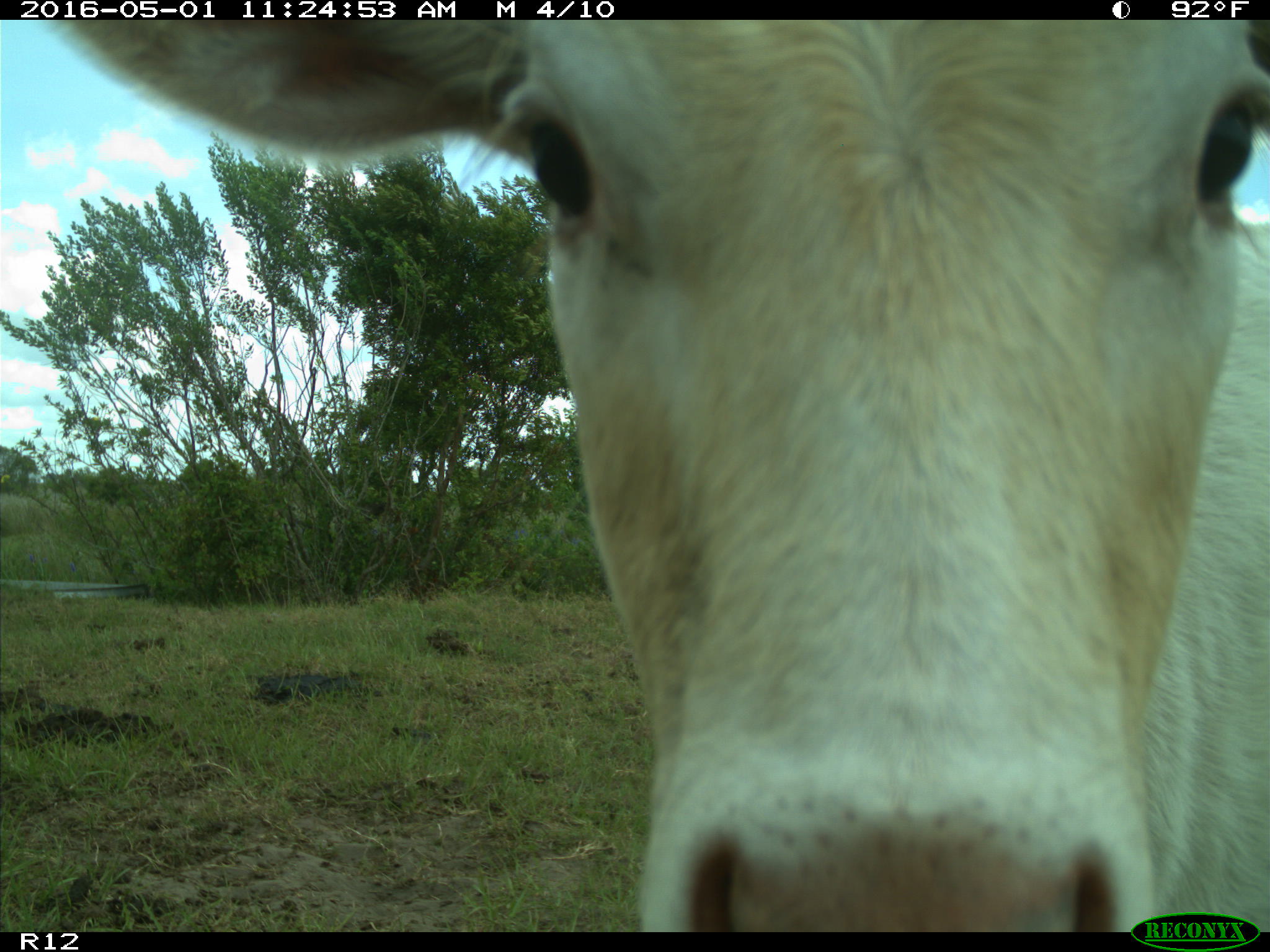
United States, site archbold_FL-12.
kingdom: Animalia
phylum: Chordata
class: Mammalia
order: Artiodactyla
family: Bovidae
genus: Bos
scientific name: Bos taurus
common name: domestic cow